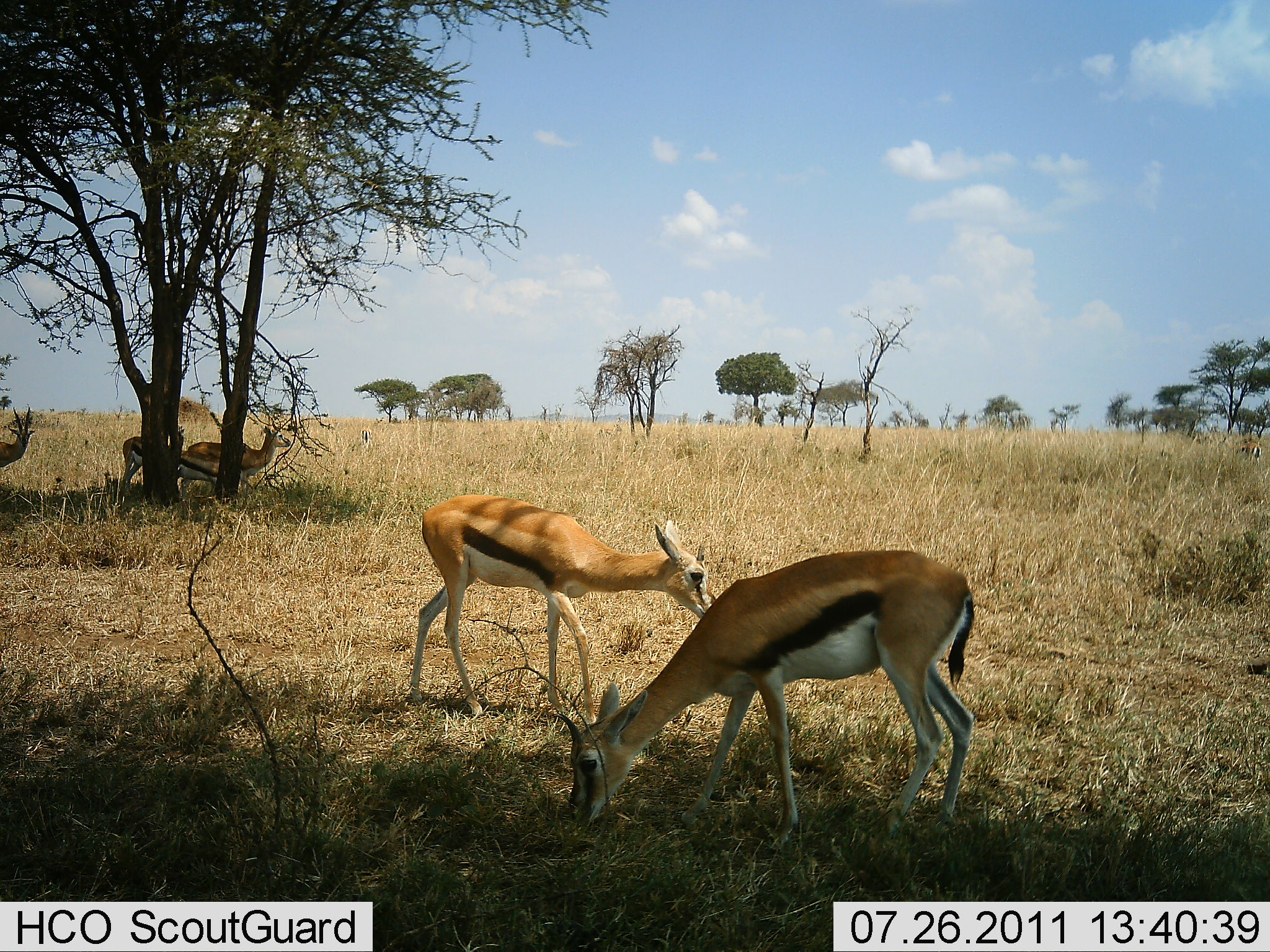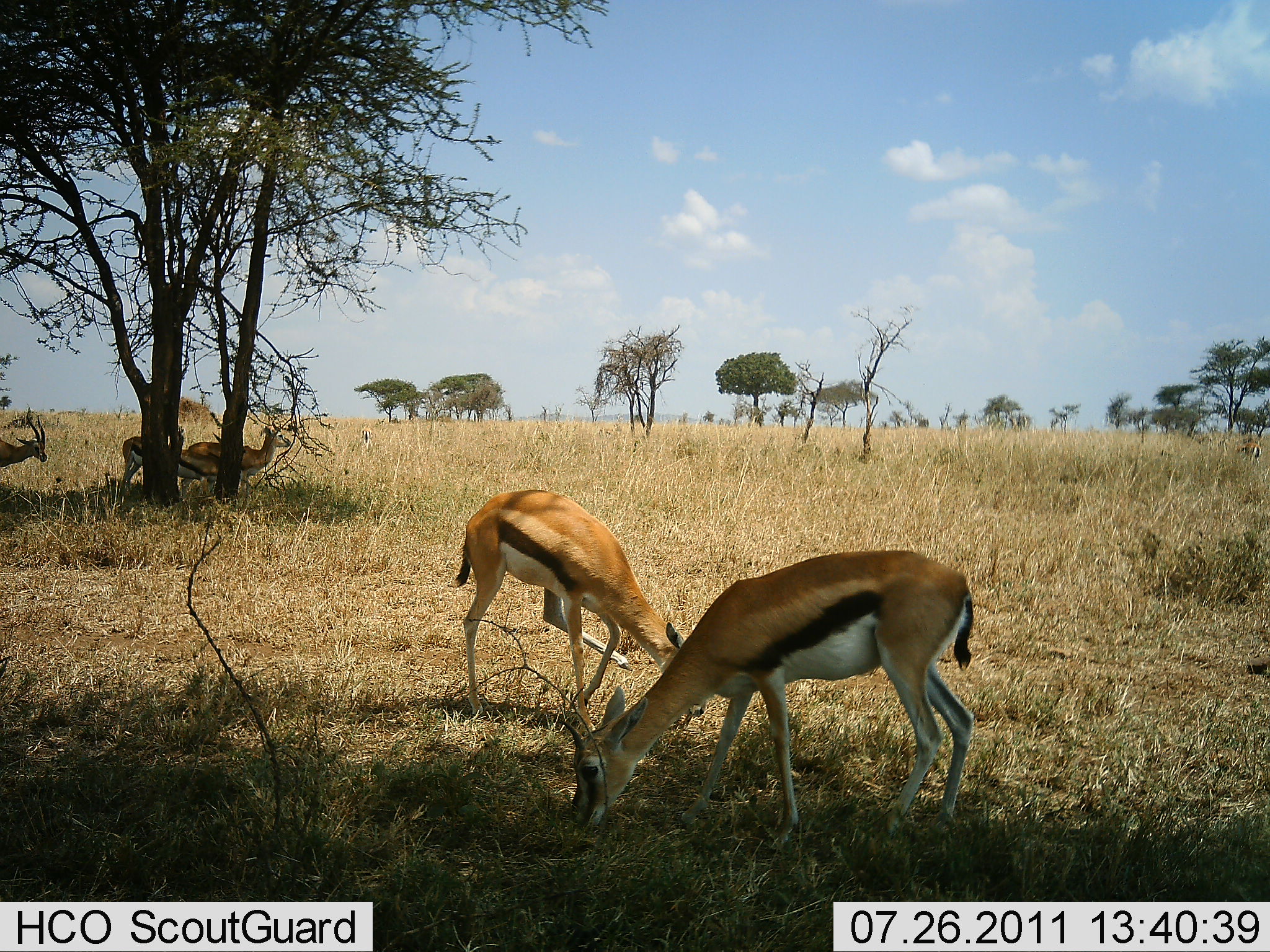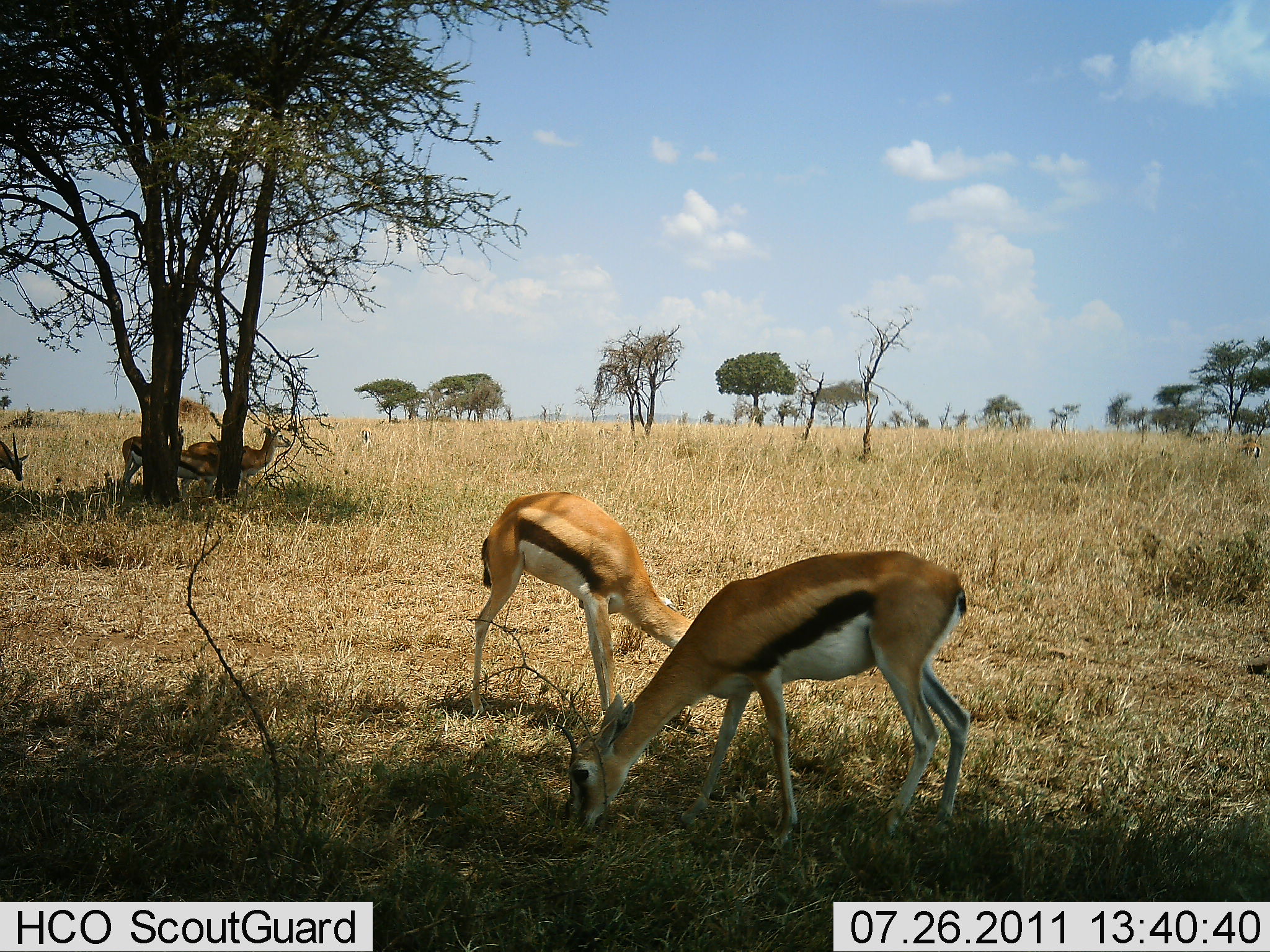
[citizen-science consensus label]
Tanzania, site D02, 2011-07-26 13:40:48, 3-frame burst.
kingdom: Animalia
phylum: Chordata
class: Mammalia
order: Artiodactyla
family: Bovidae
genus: Eudorcas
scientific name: Eudorcas thomsonii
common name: thomson's gazelle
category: gazellethomsons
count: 6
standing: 82%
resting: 9%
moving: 9%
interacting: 9%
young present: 0%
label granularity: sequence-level